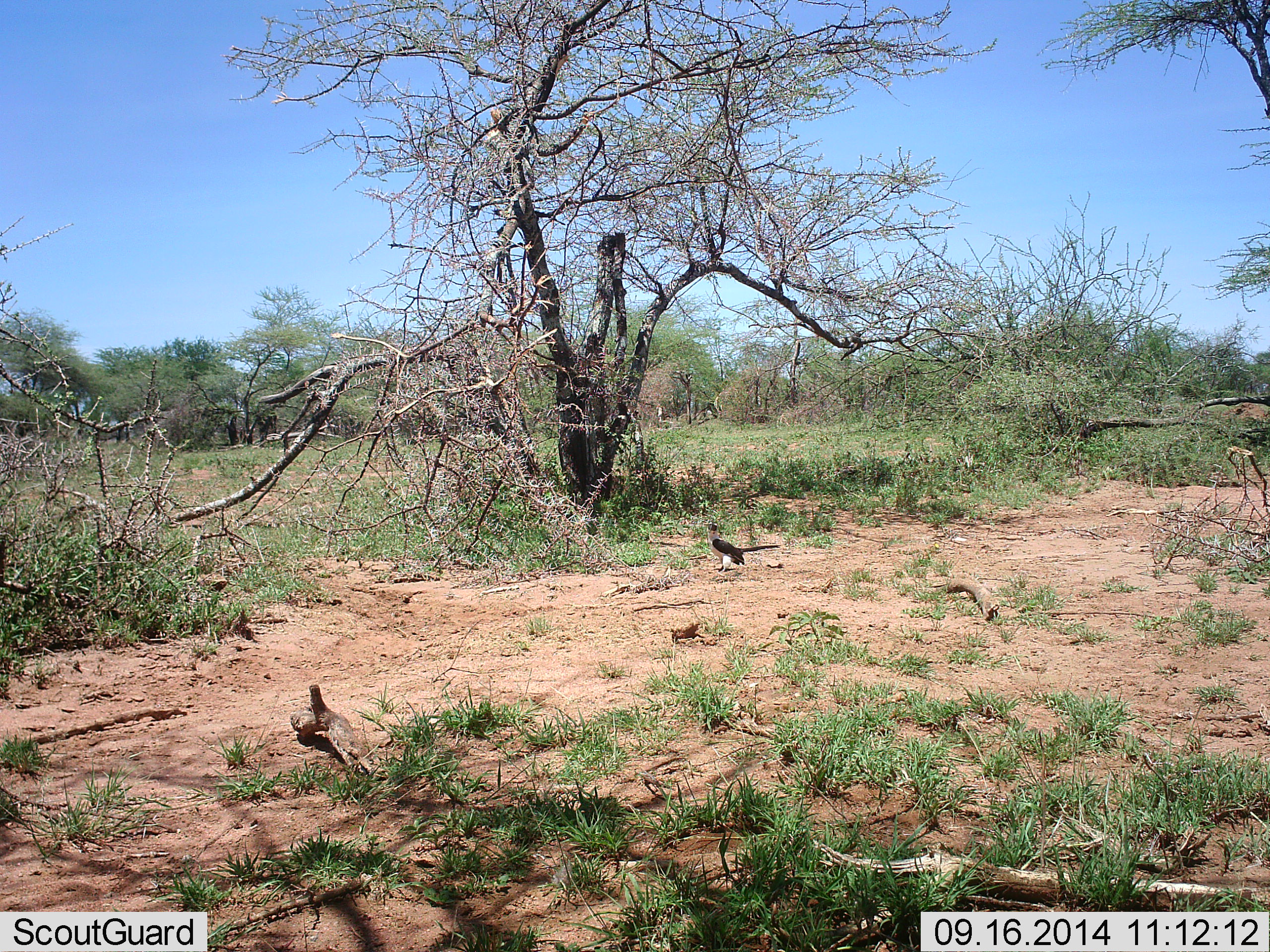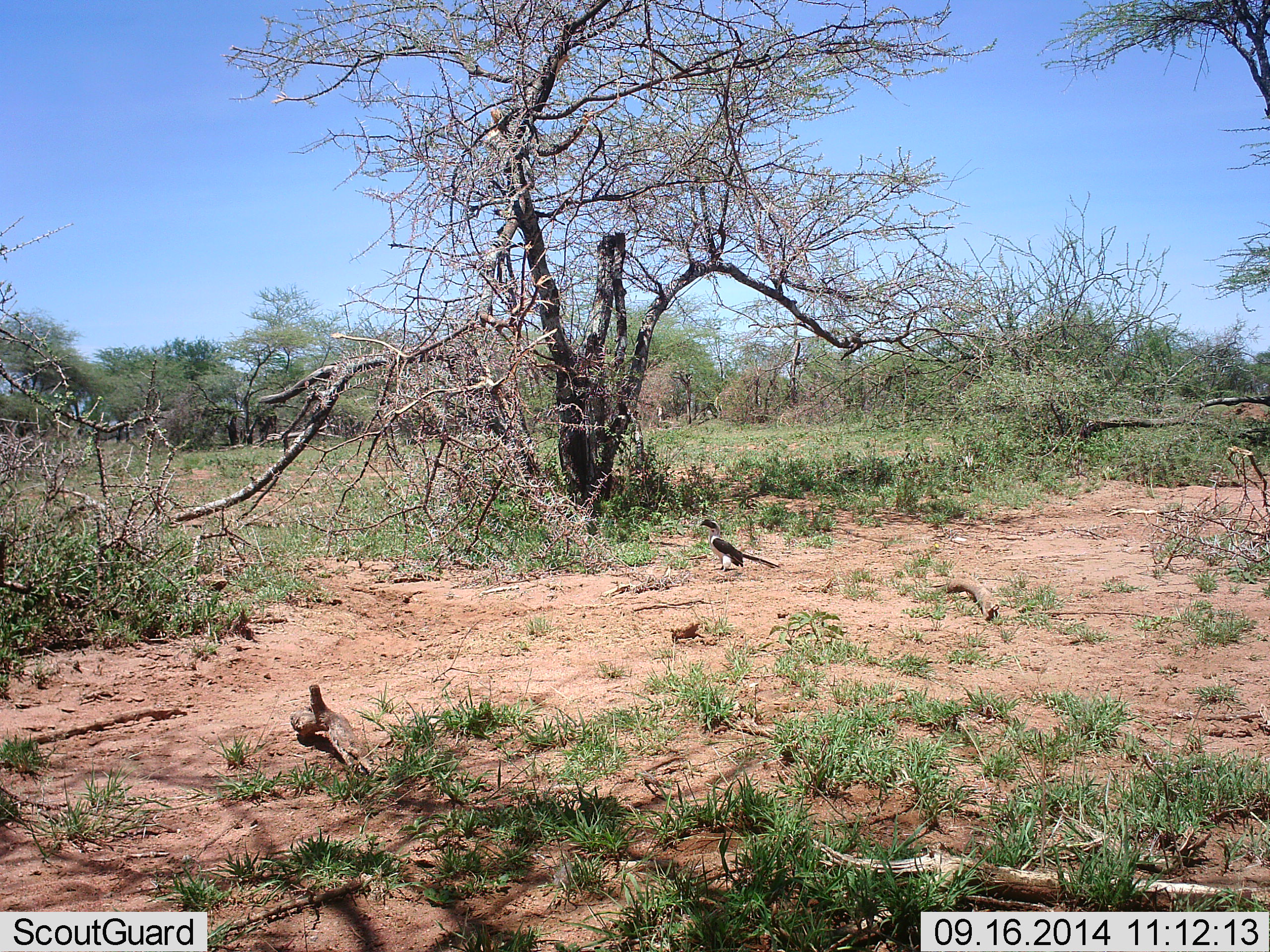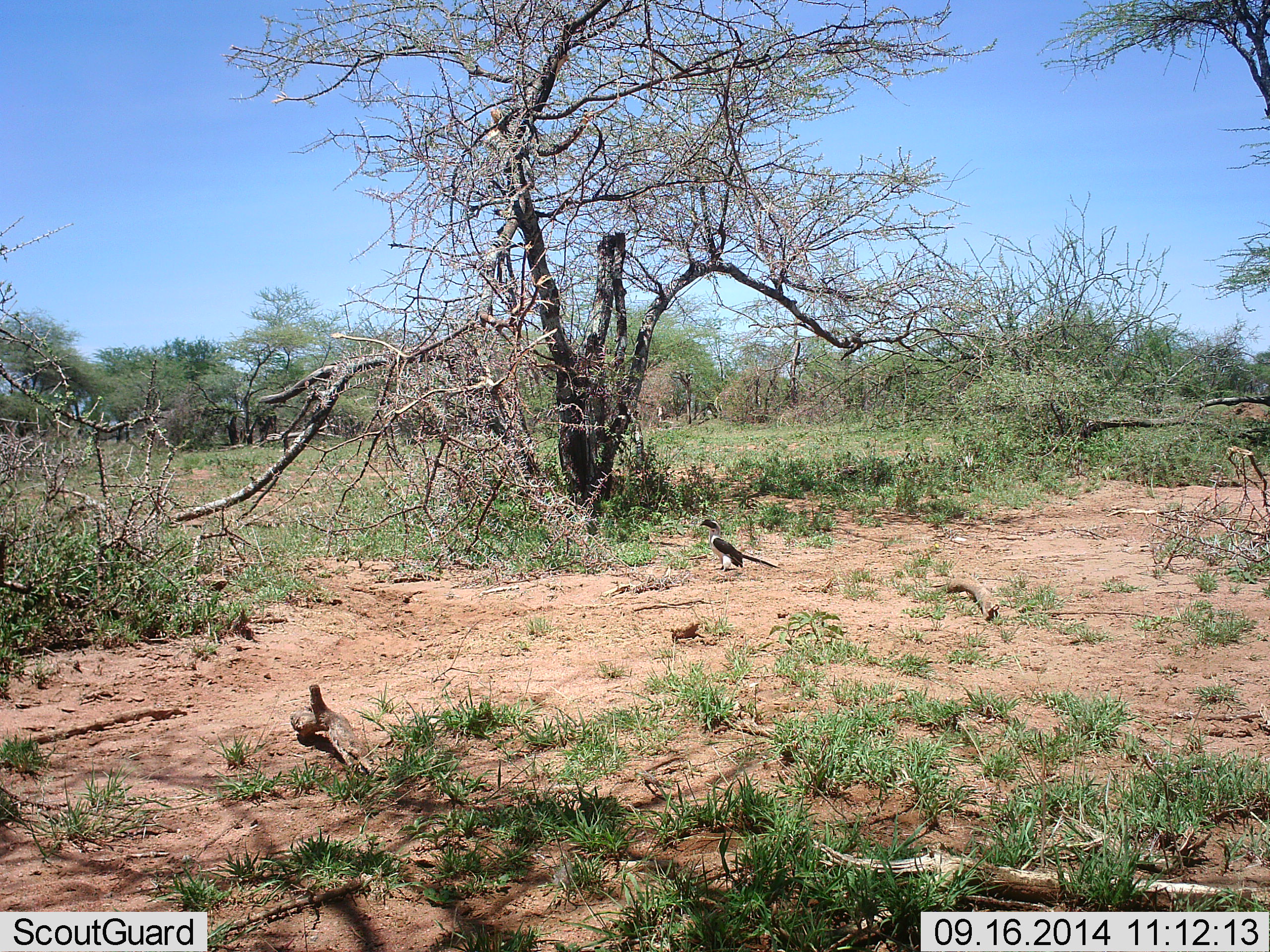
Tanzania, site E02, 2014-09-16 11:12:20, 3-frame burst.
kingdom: Animalia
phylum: Chordata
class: Aves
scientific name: Aves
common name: bird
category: otherbird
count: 1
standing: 90%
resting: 0%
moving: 10%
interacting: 0%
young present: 0%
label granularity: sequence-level